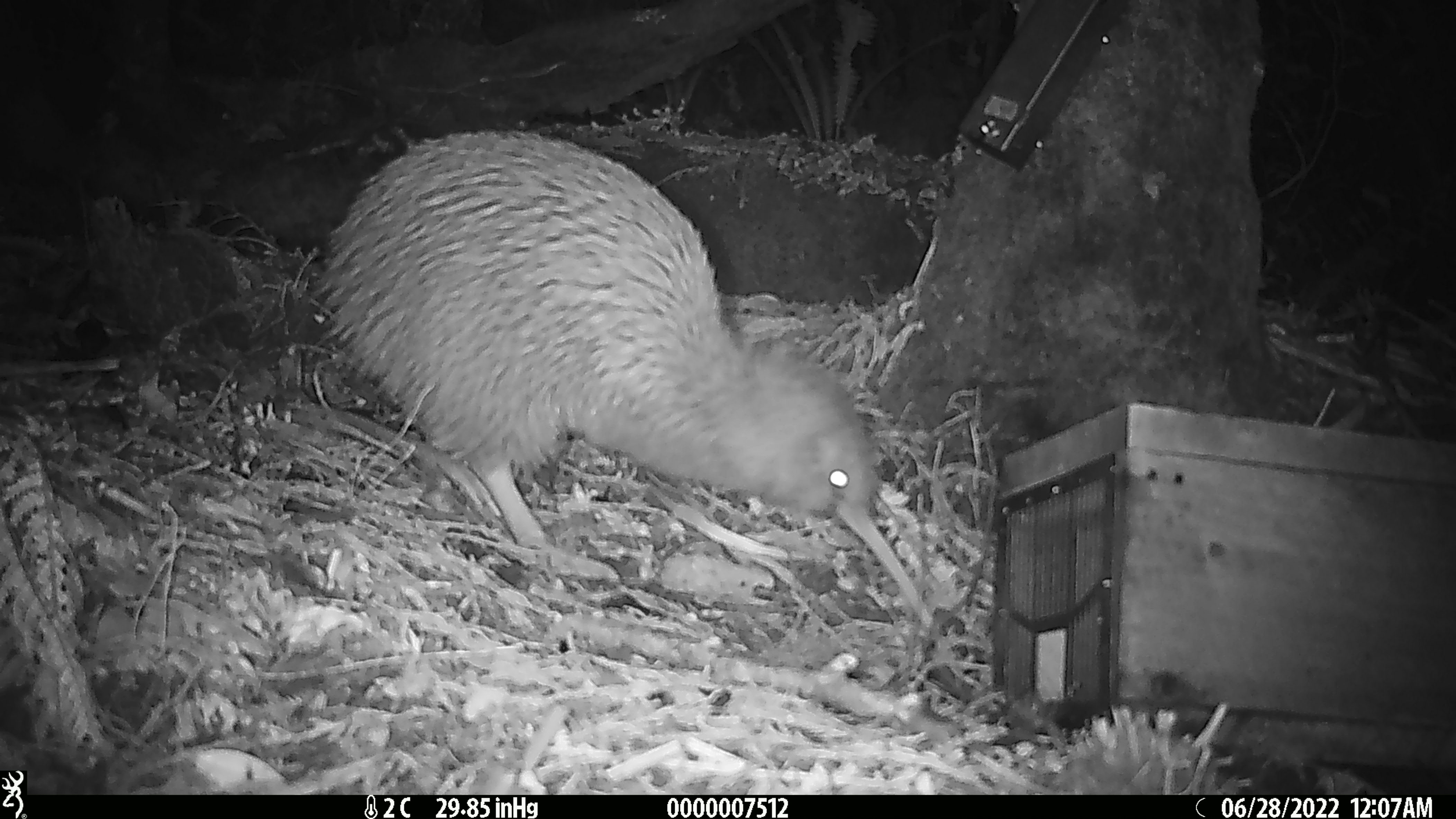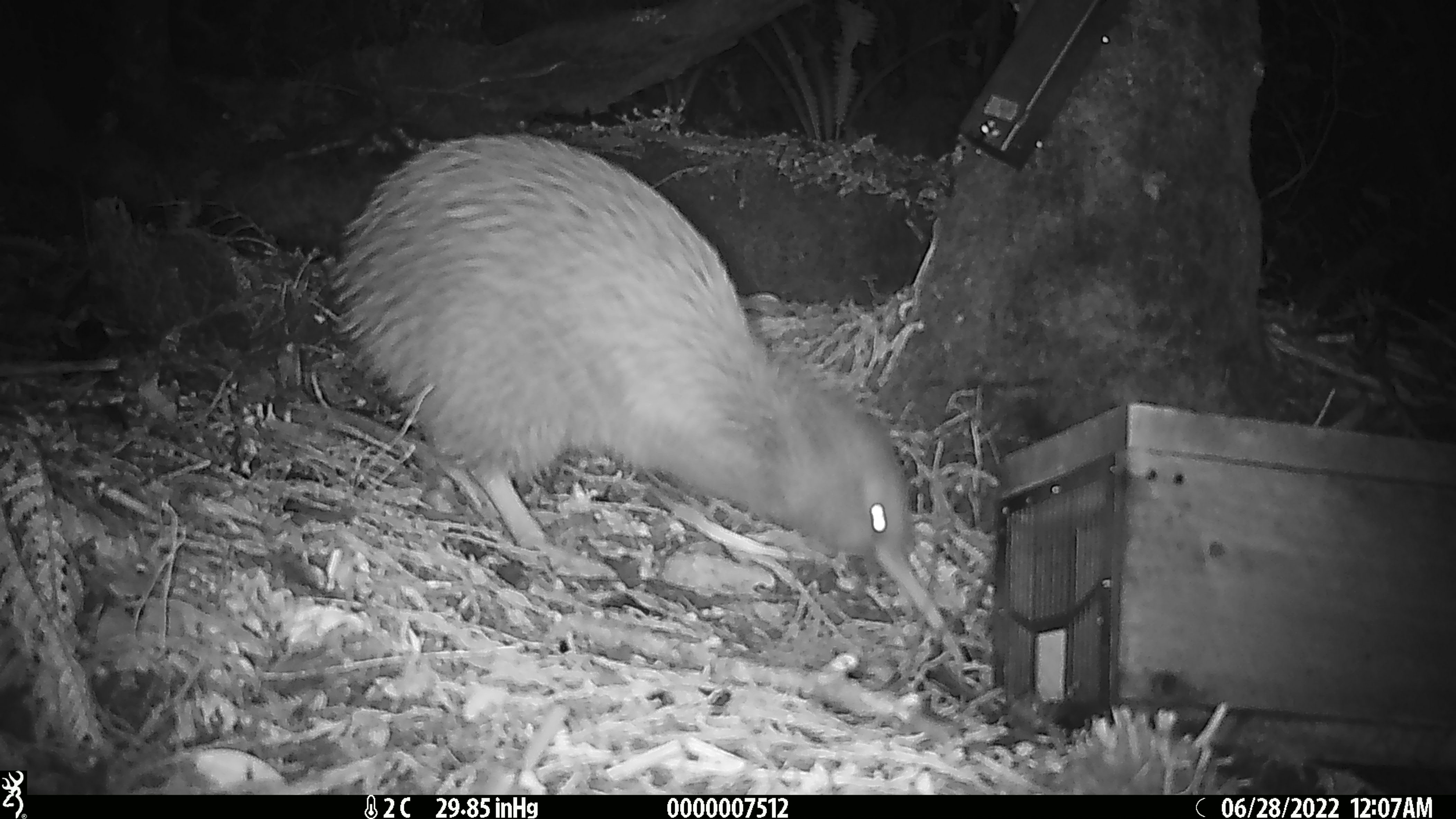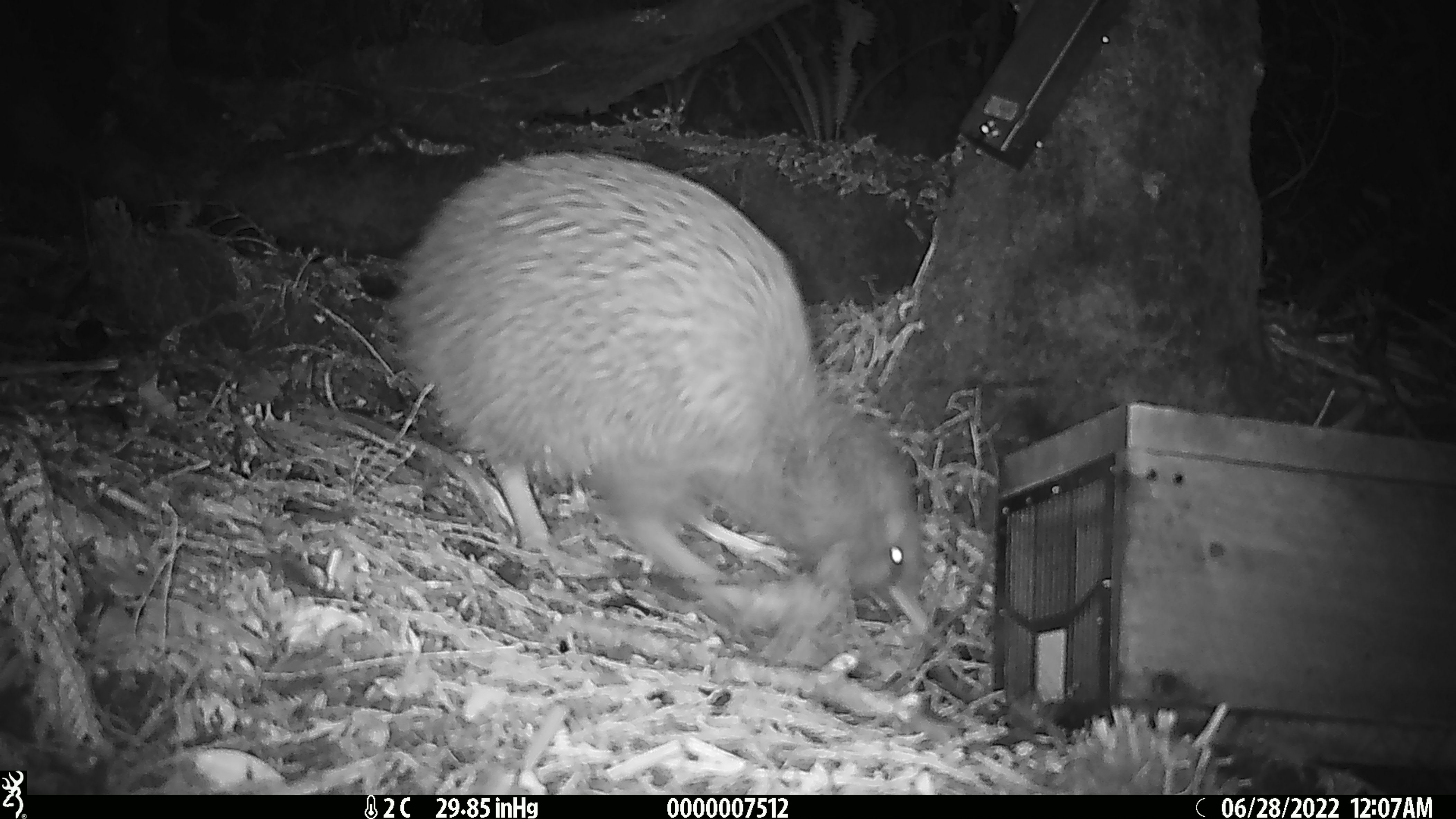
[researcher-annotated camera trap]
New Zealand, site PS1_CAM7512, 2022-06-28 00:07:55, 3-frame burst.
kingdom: Animalia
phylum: Chordata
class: Aves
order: Apterygiformes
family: Apterygidae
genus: Apteryx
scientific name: Apteryx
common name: kiwi